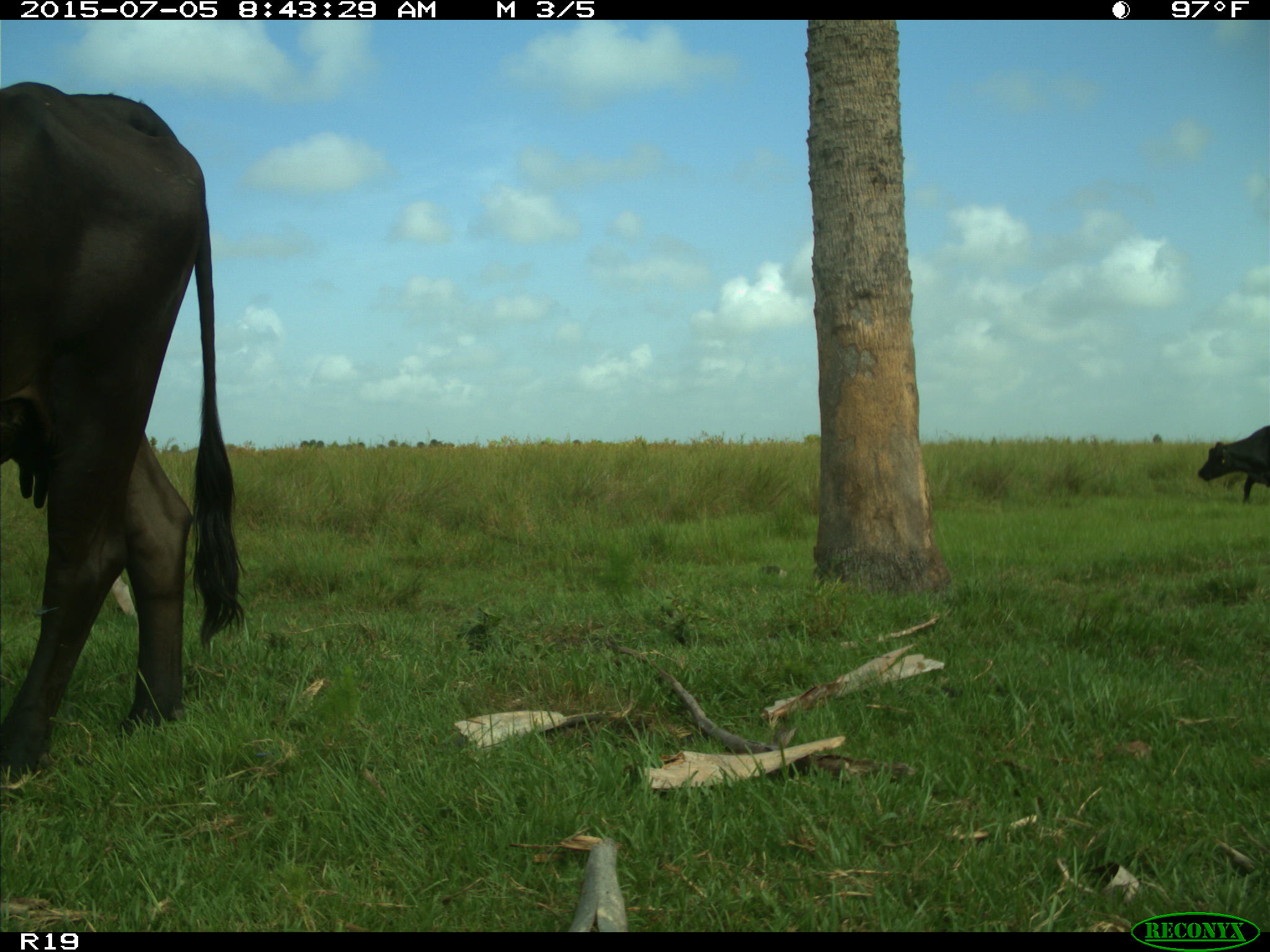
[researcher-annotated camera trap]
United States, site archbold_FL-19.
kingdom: Animalia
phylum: Chordata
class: Mammalia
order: Artiodactyla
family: Bovidae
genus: Bos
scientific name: Bos taurus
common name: domestic cow